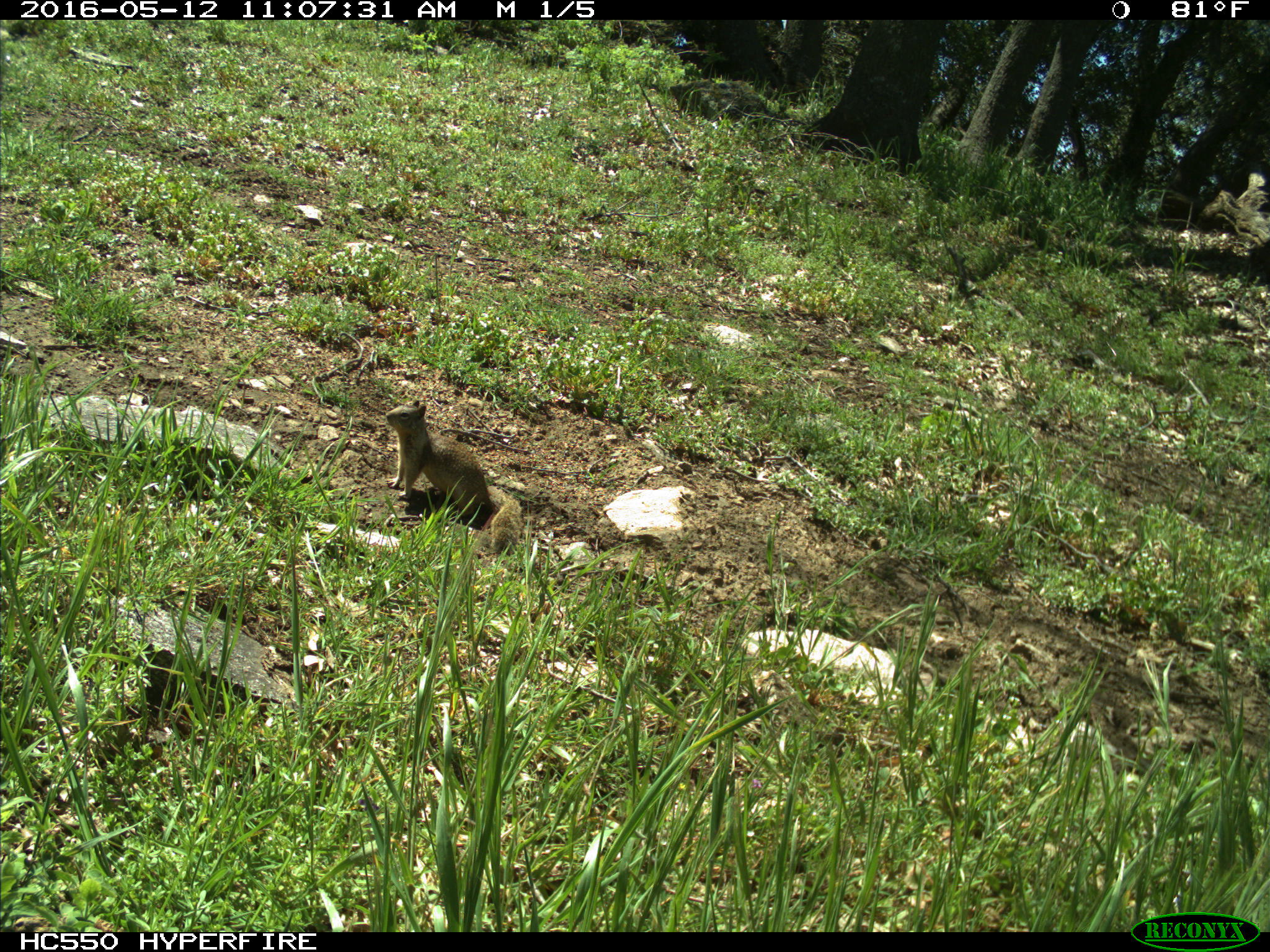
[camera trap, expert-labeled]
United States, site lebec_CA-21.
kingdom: Animalia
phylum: Chordata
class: Mammalia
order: Rodentia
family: Sciuridae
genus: Otospermophilus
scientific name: Otospermophilus beecheyi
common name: california ground squirrel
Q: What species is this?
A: Otospermophilus beecheyi (california ground squirrel).